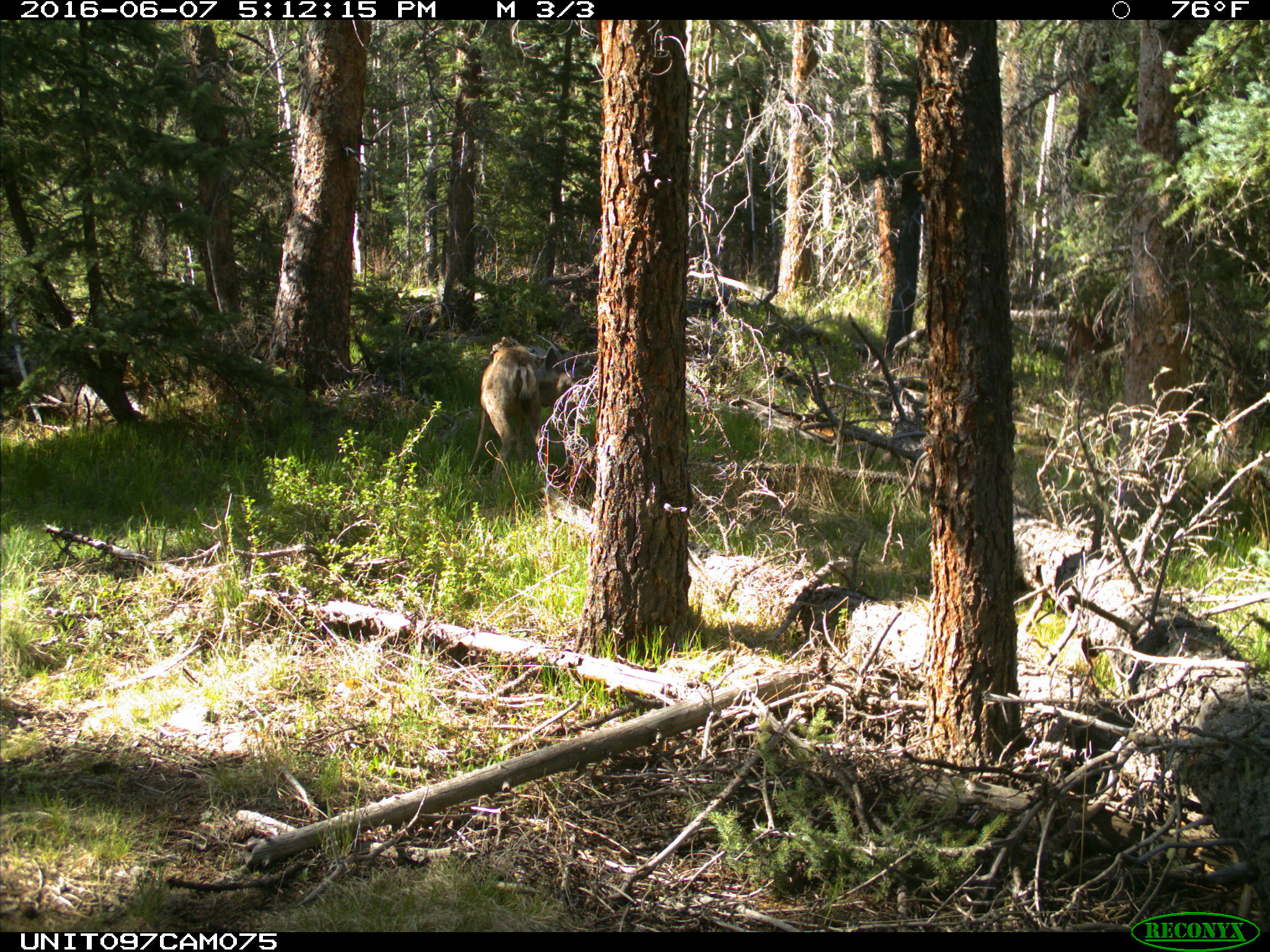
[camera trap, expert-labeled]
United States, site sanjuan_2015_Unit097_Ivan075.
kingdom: Animalia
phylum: Chordata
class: Mammalia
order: Artiodactyla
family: Cervidae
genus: Odocoileus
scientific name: Odocoileus hemionus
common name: mule deer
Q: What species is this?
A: Odocoileus hemionus (mule deer).